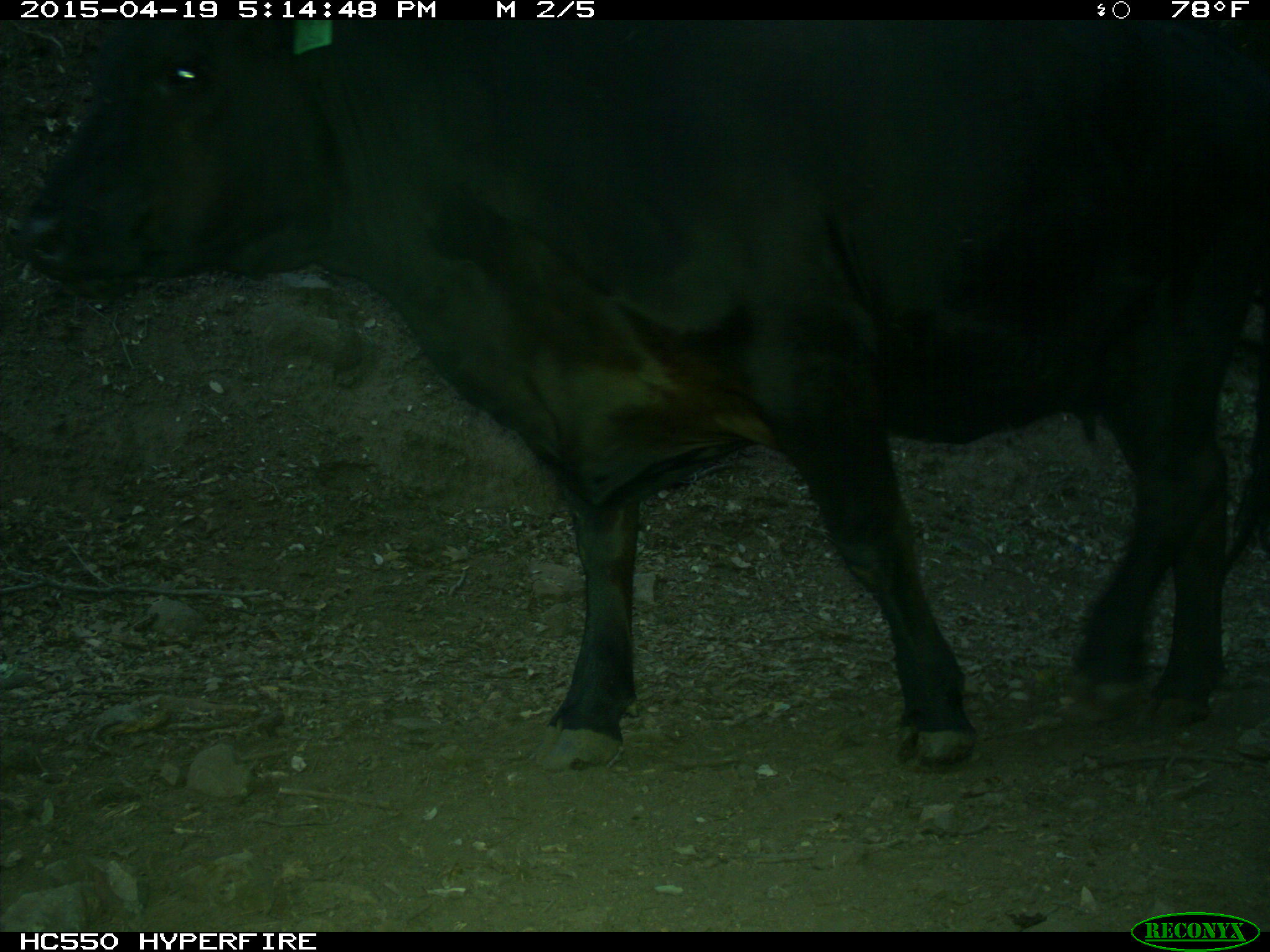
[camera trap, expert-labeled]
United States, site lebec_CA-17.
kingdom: Animalia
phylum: Chordata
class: Mammalia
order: Artiodactyla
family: Bovidae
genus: Bos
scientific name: Bos taurus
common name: domestic cow